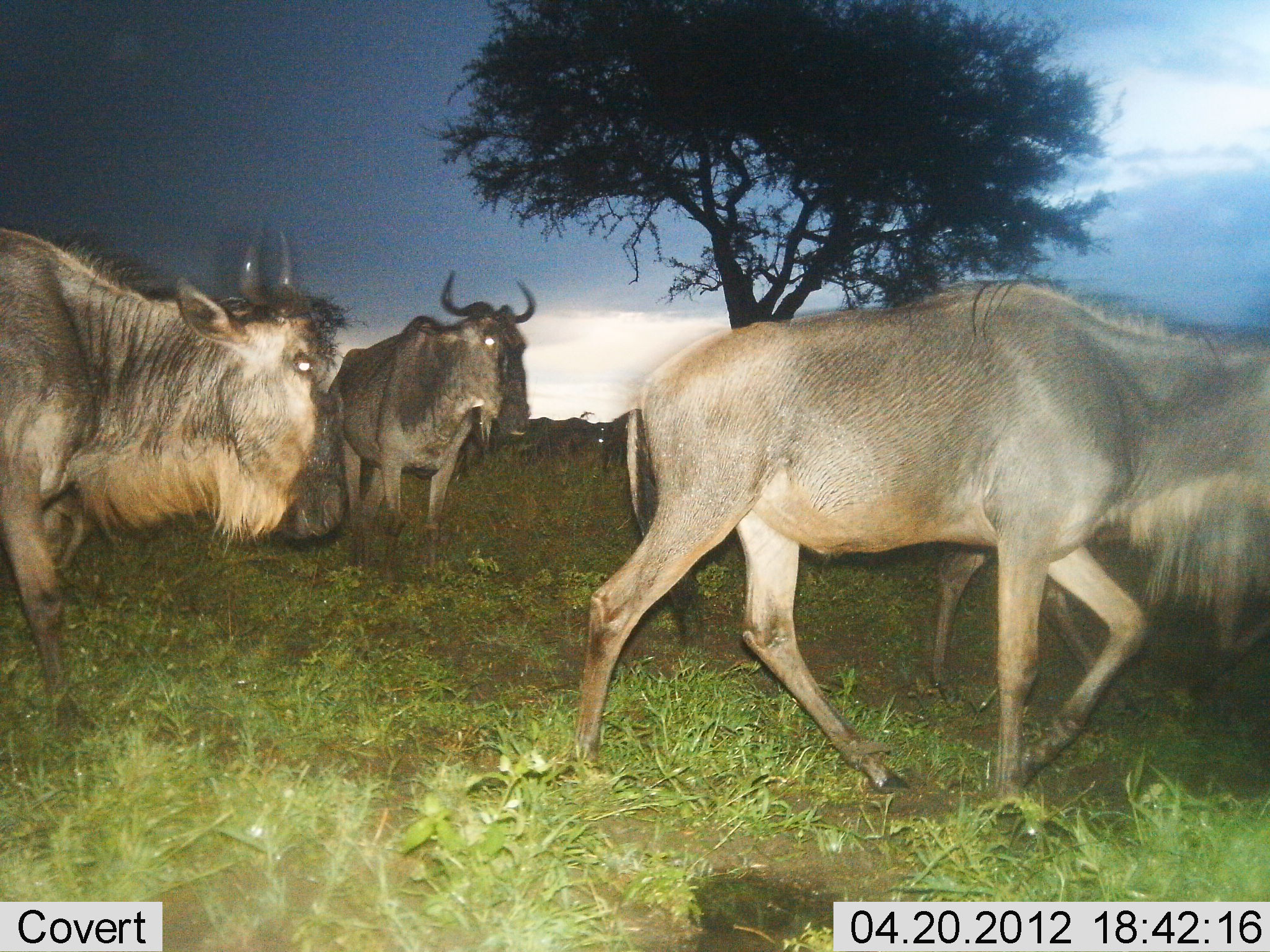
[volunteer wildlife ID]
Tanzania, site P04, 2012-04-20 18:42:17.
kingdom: Animalia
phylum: Chordata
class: Mammalia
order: Artiodactyla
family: Bovidae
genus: Connochaetes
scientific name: Connochaetes taurinus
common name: blue wildebeest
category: wildebeest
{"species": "wildebeest (blue wildebeest) (Connochaetes taurinus)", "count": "4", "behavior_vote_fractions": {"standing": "17%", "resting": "0%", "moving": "94%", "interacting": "0%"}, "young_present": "0%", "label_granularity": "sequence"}